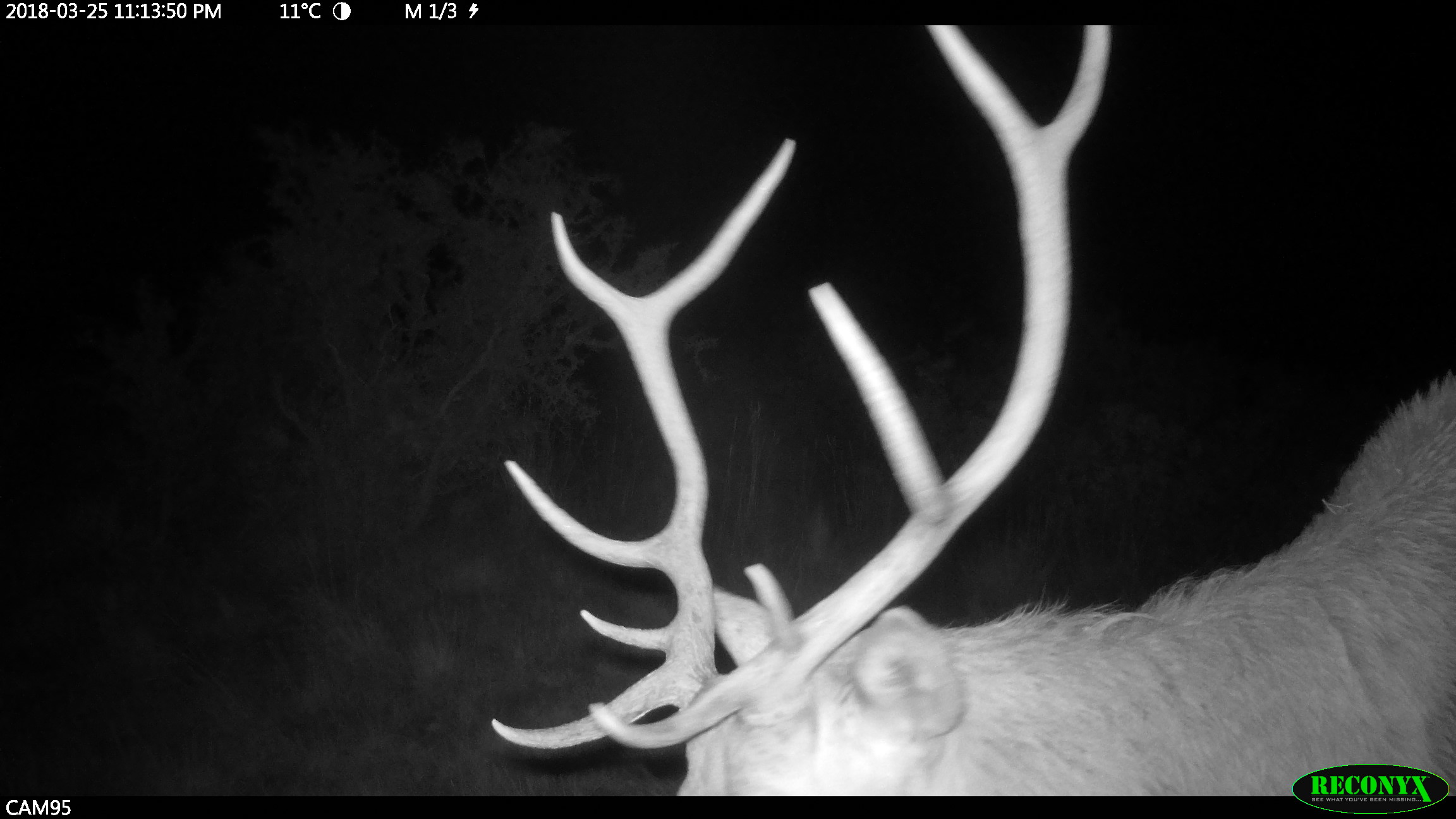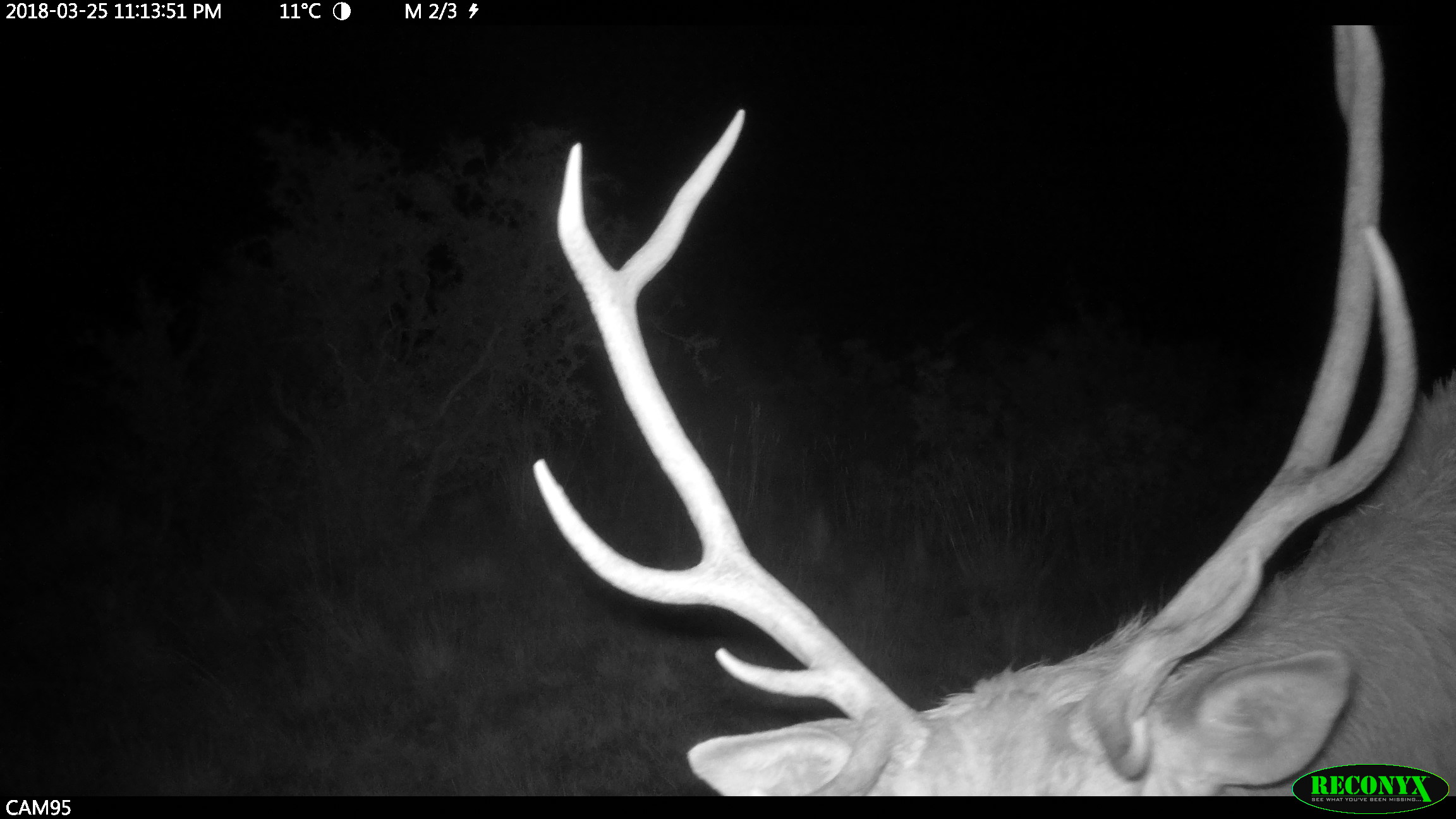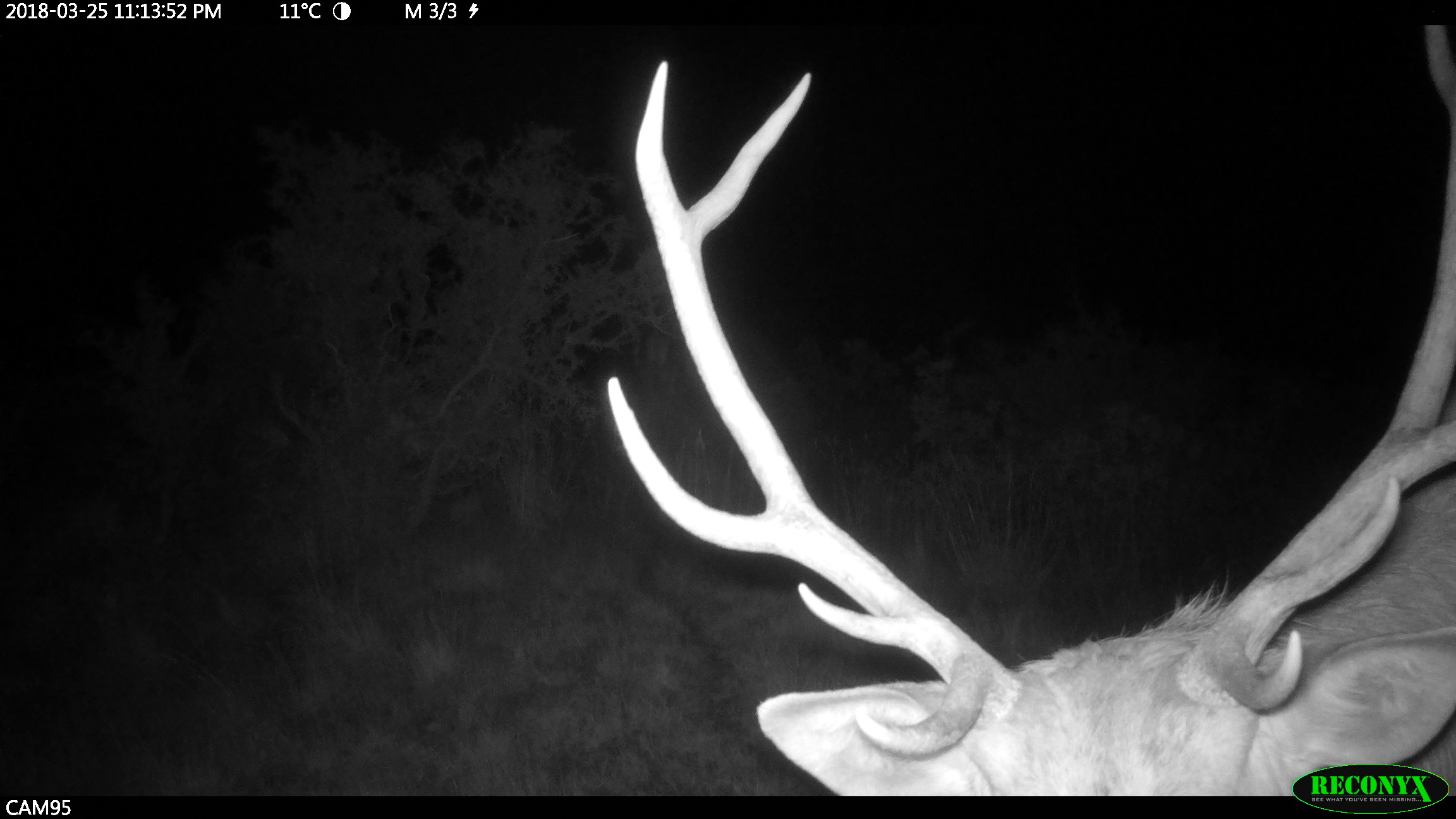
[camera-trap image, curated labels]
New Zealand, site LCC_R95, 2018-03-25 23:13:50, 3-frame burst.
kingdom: Animalia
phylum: Chordata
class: Mammalia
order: Artiodactyla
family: Cervidae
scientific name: Cervidae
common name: deer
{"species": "deer (Cervidae)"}